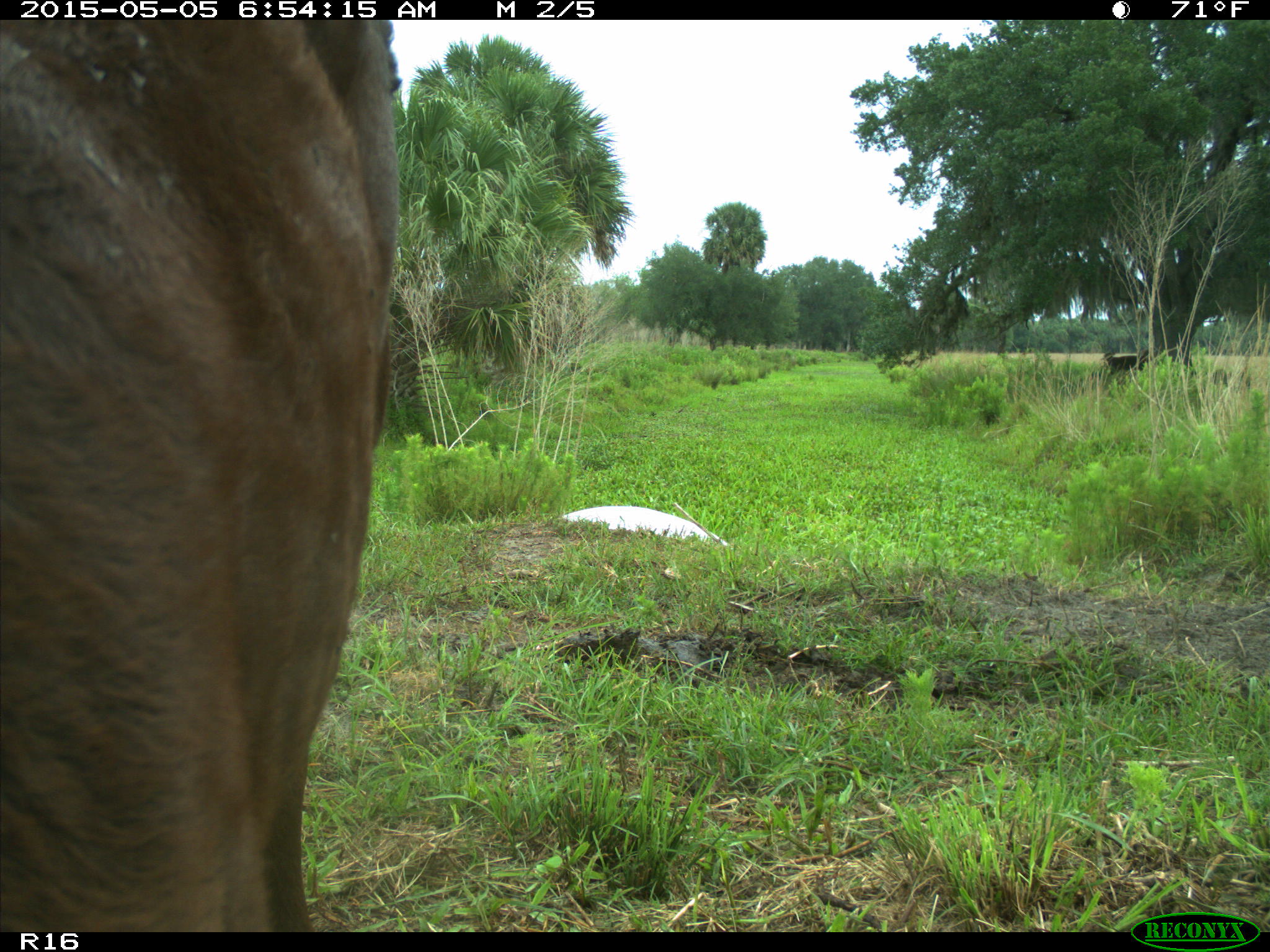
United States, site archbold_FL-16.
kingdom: Animalia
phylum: Chordata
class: Mammalia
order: Artiodactyla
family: Bovidae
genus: Bos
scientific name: Bos taurus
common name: domestic cow